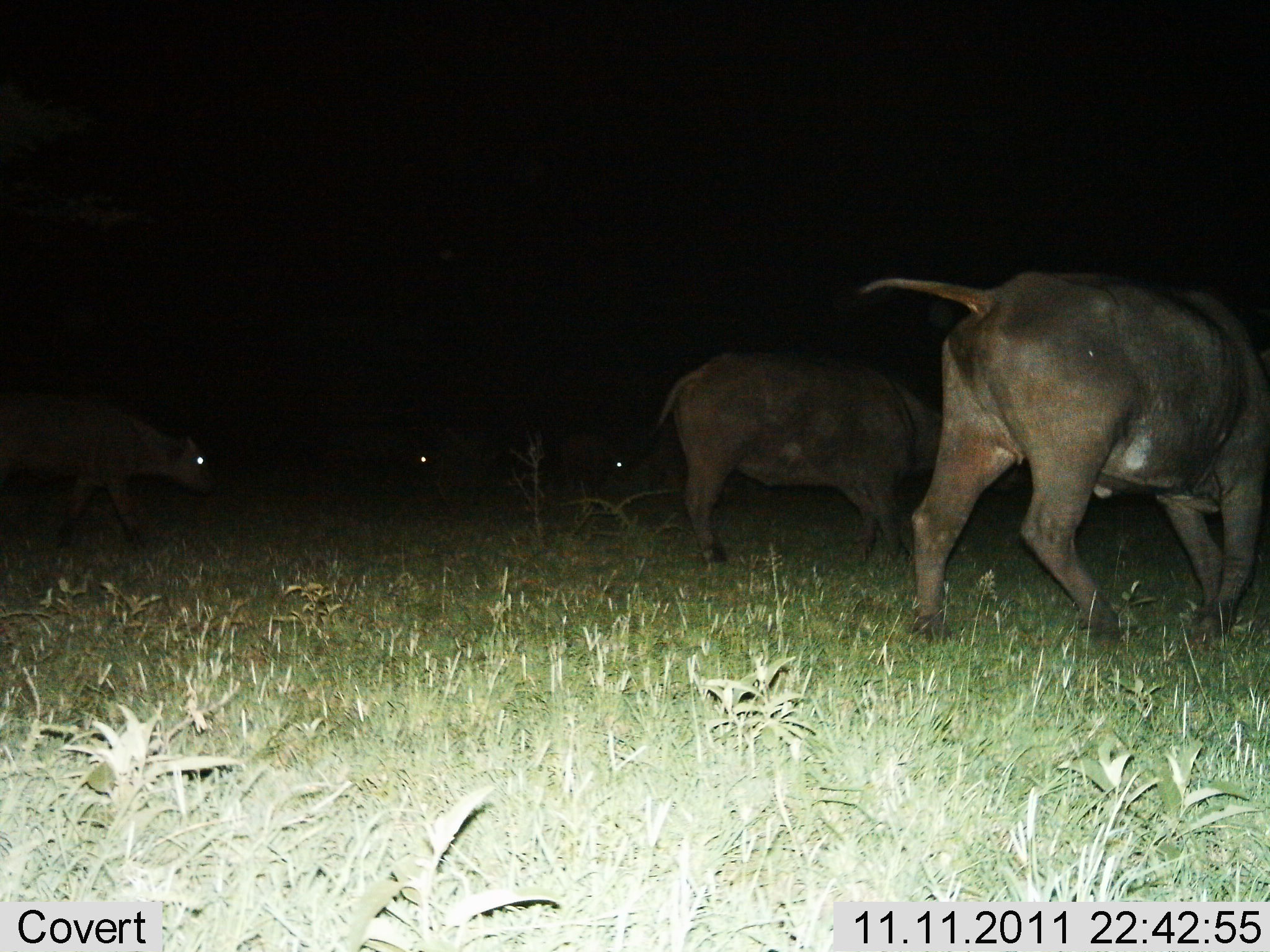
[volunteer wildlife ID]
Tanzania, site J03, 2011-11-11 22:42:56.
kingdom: Animalia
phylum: Chordata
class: Mammalia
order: Artiodactyla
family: Bovidae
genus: Syncerus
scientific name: Syncerus caffer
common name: cape buffalo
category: buffalo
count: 5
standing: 9%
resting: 0%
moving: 91%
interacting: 0%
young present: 0%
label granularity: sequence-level